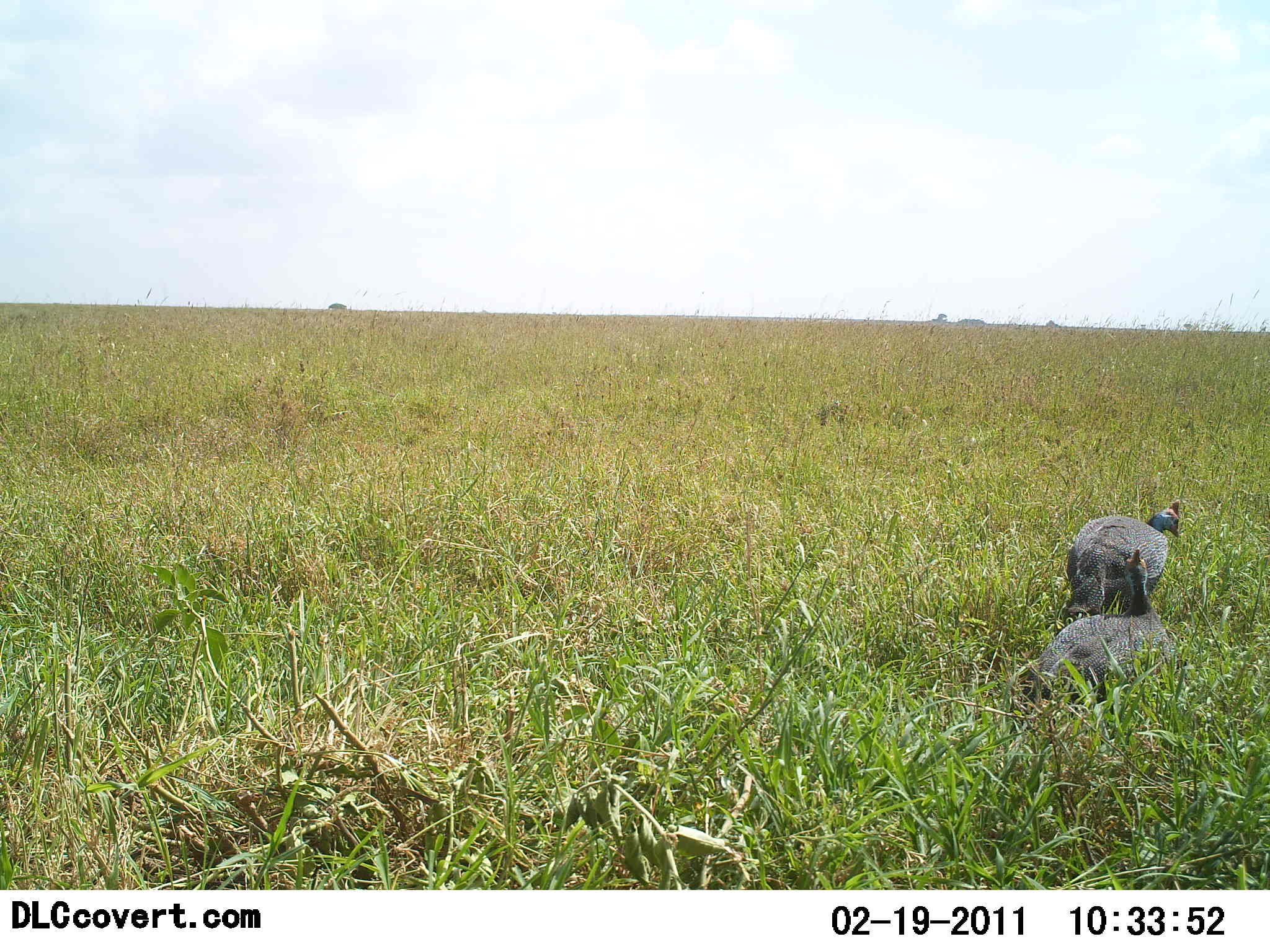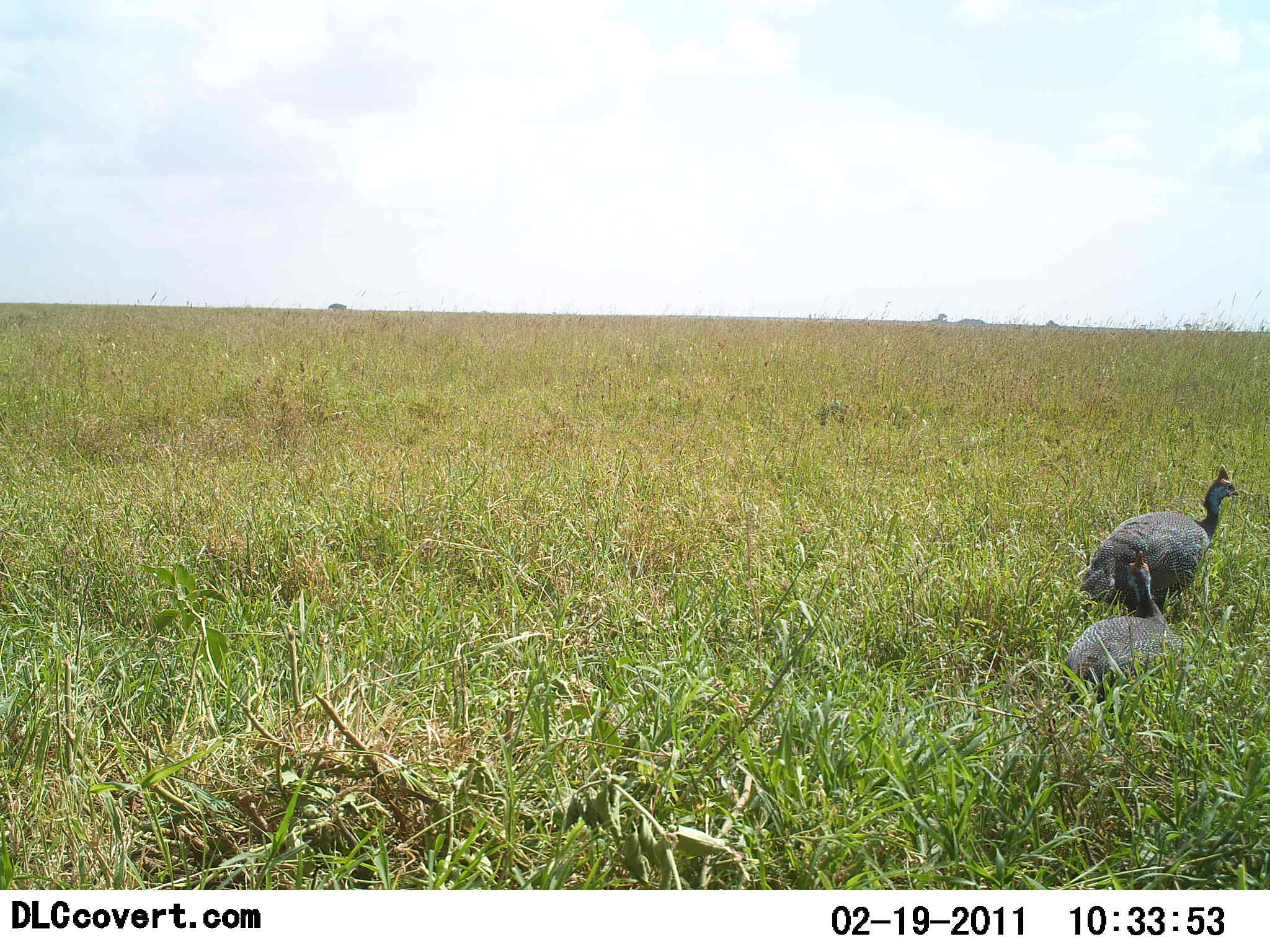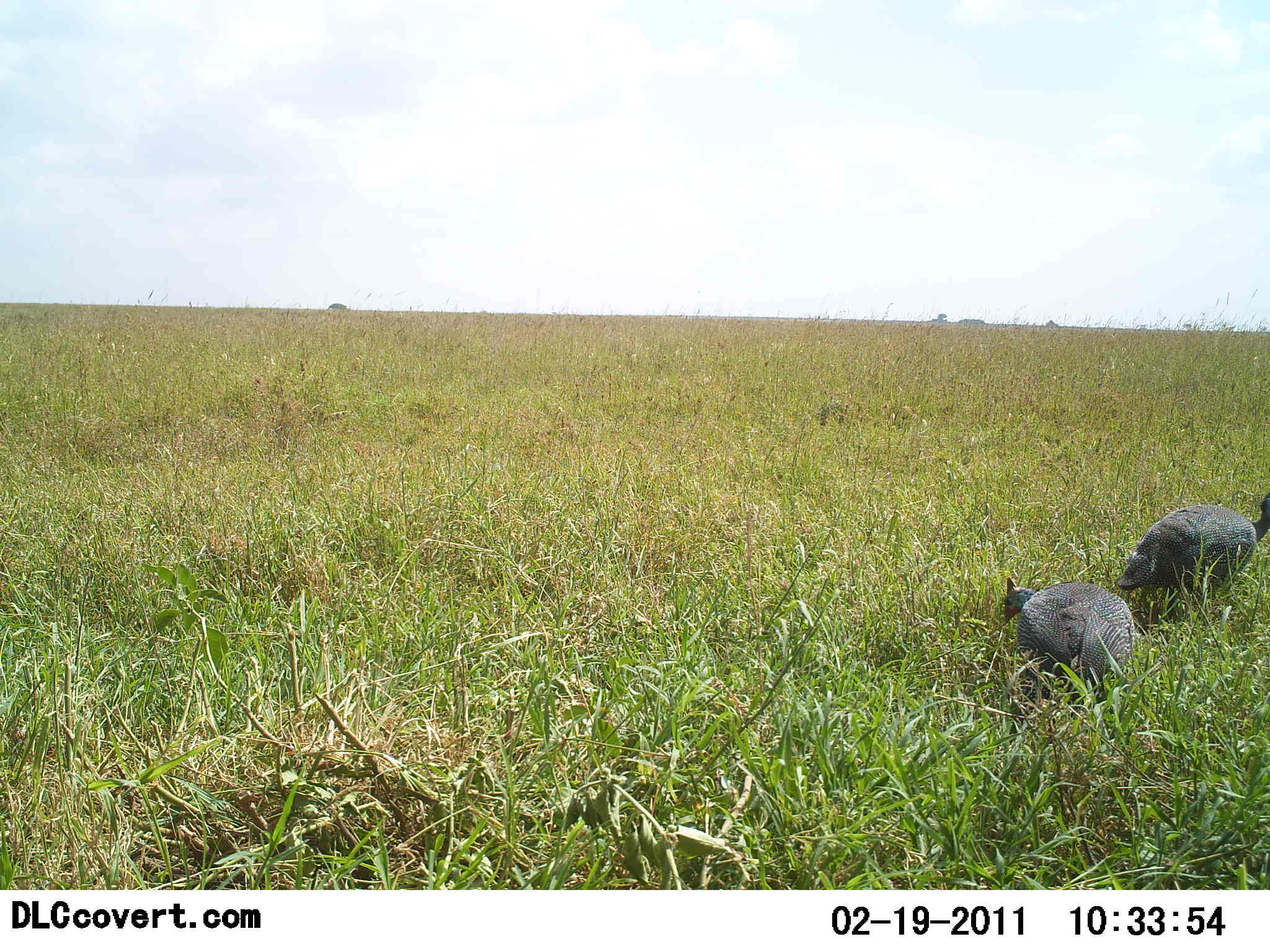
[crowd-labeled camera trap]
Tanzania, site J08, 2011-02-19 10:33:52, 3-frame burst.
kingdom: Animalia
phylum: Chordata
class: Aves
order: Galliformes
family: Numididae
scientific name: Numididae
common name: guinea fowl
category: guineafowl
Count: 2.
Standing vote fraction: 36%.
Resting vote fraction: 9%.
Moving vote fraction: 73%.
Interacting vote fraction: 0%.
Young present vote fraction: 0%.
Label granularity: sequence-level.